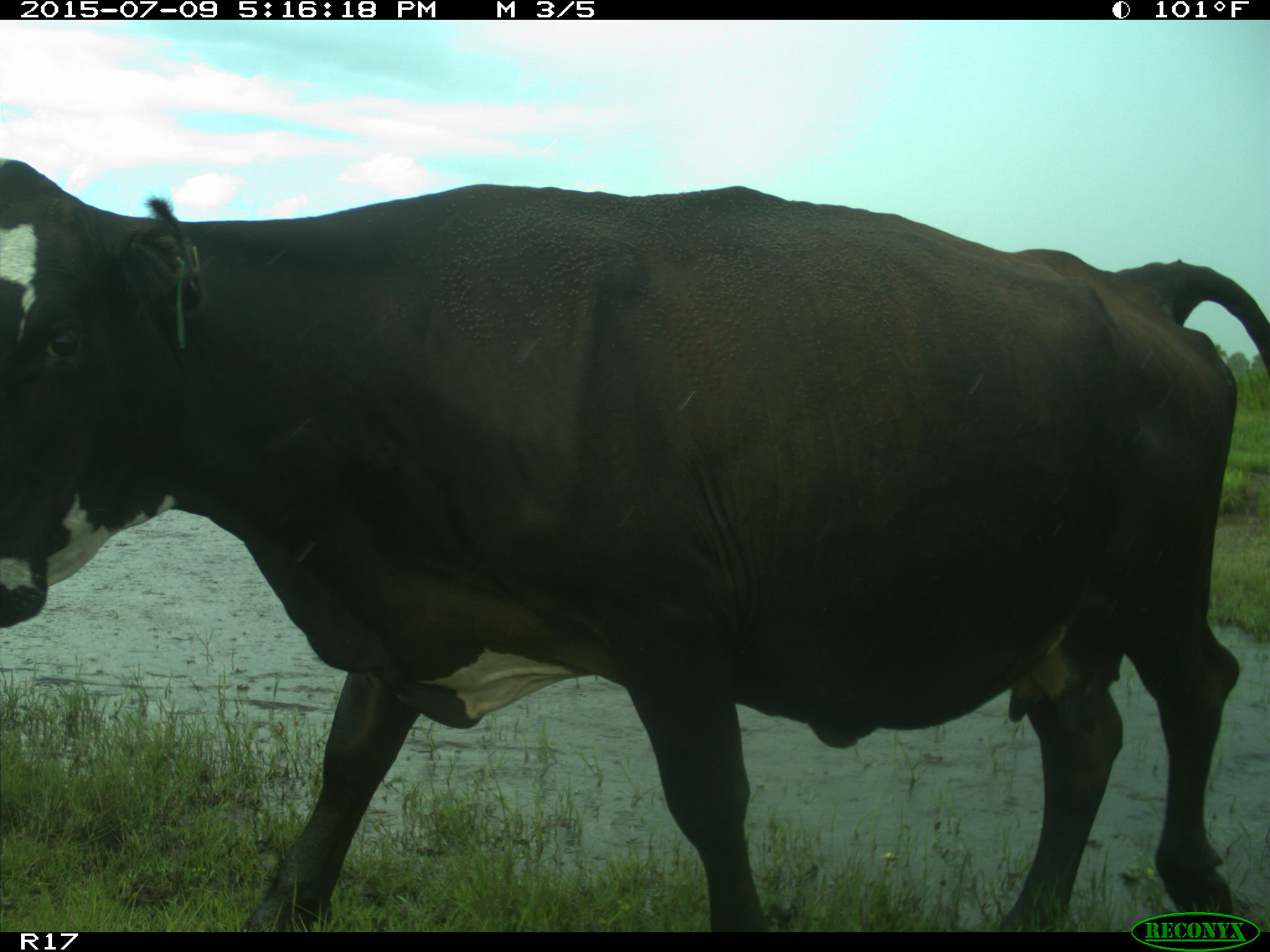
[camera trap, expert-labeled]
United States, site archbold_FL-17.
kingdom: Animalia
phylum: Chordata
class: Mammalia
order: Artiodactyla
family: Bovidae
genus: Bos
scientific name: Bos taurus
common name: domestic cow